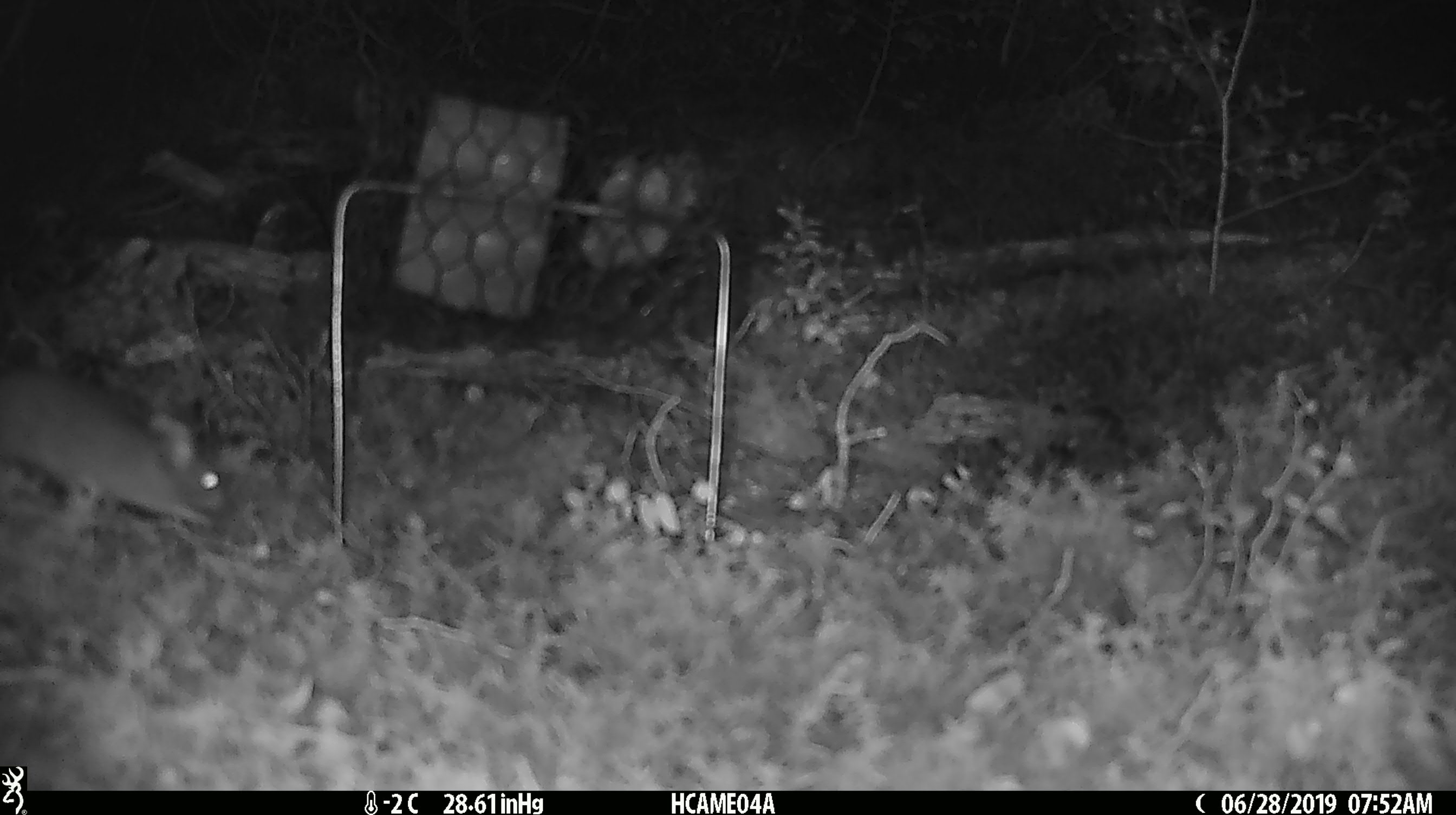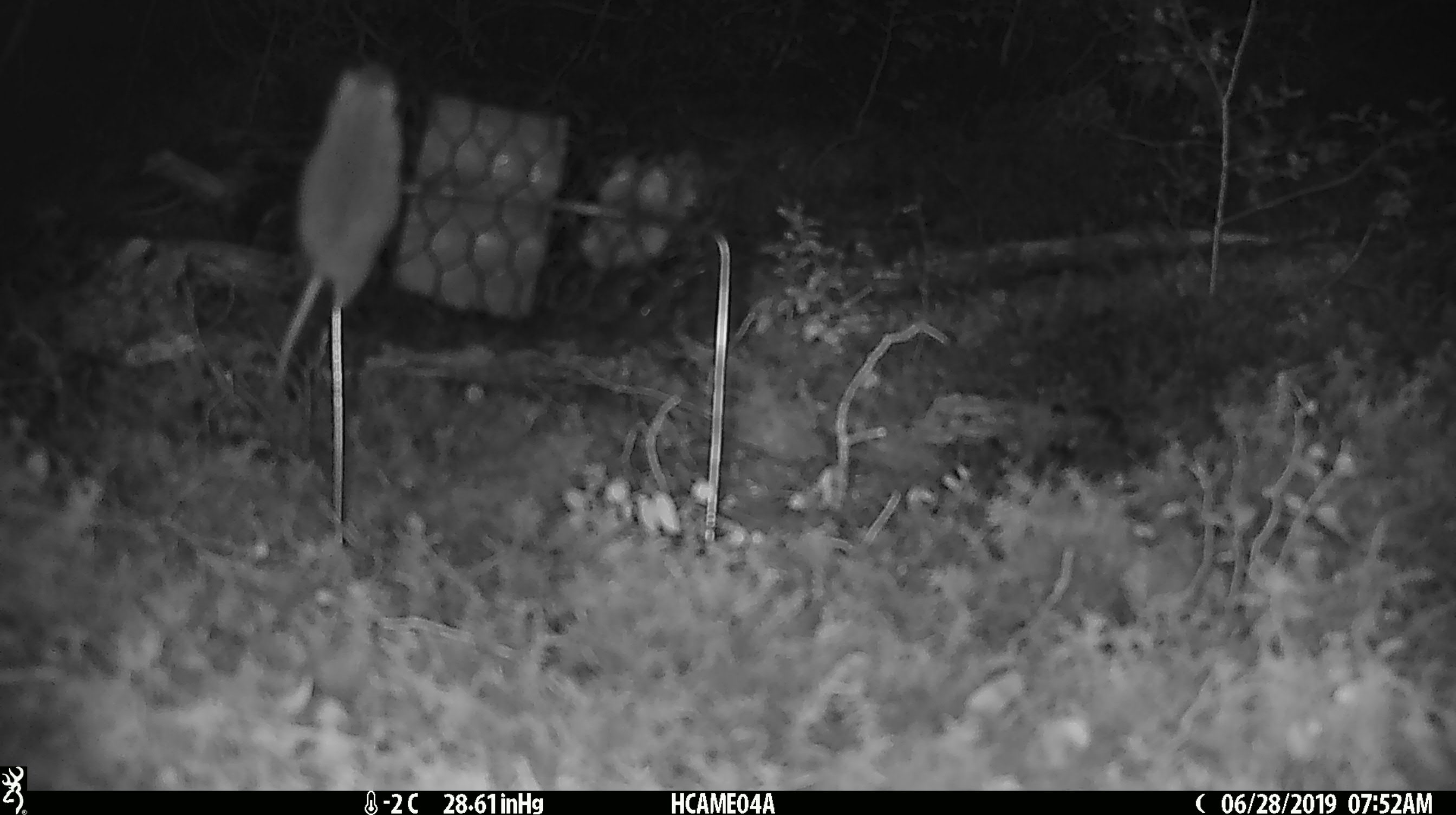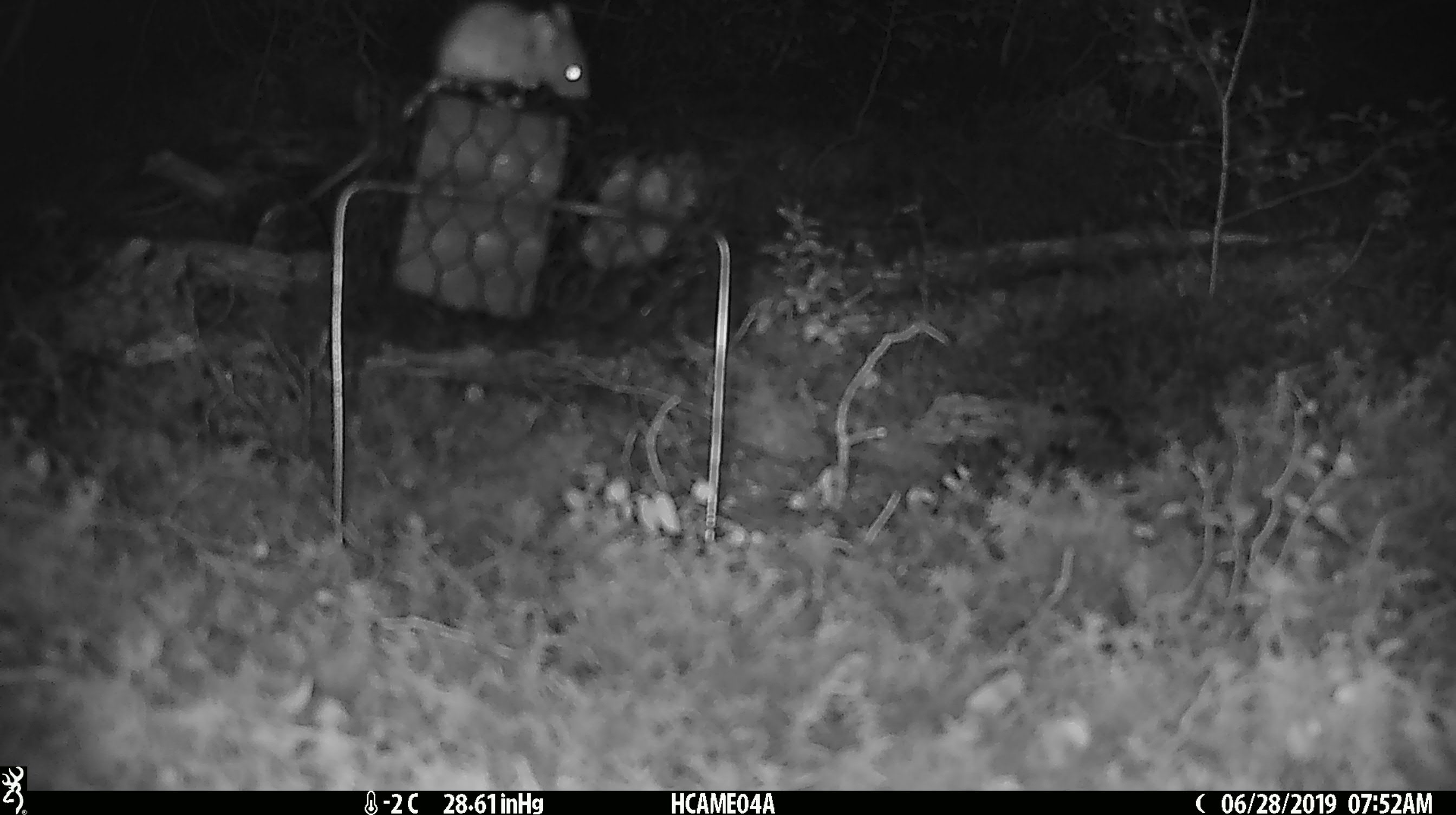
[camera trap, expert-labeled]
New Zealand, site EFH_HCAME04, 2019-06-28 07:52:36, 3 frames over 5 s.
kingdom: Animalia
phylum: Chordata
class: Mammalia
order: Rodentia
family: Muridae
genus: Mus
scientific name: Mus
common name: mouse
Mouse (Mus).